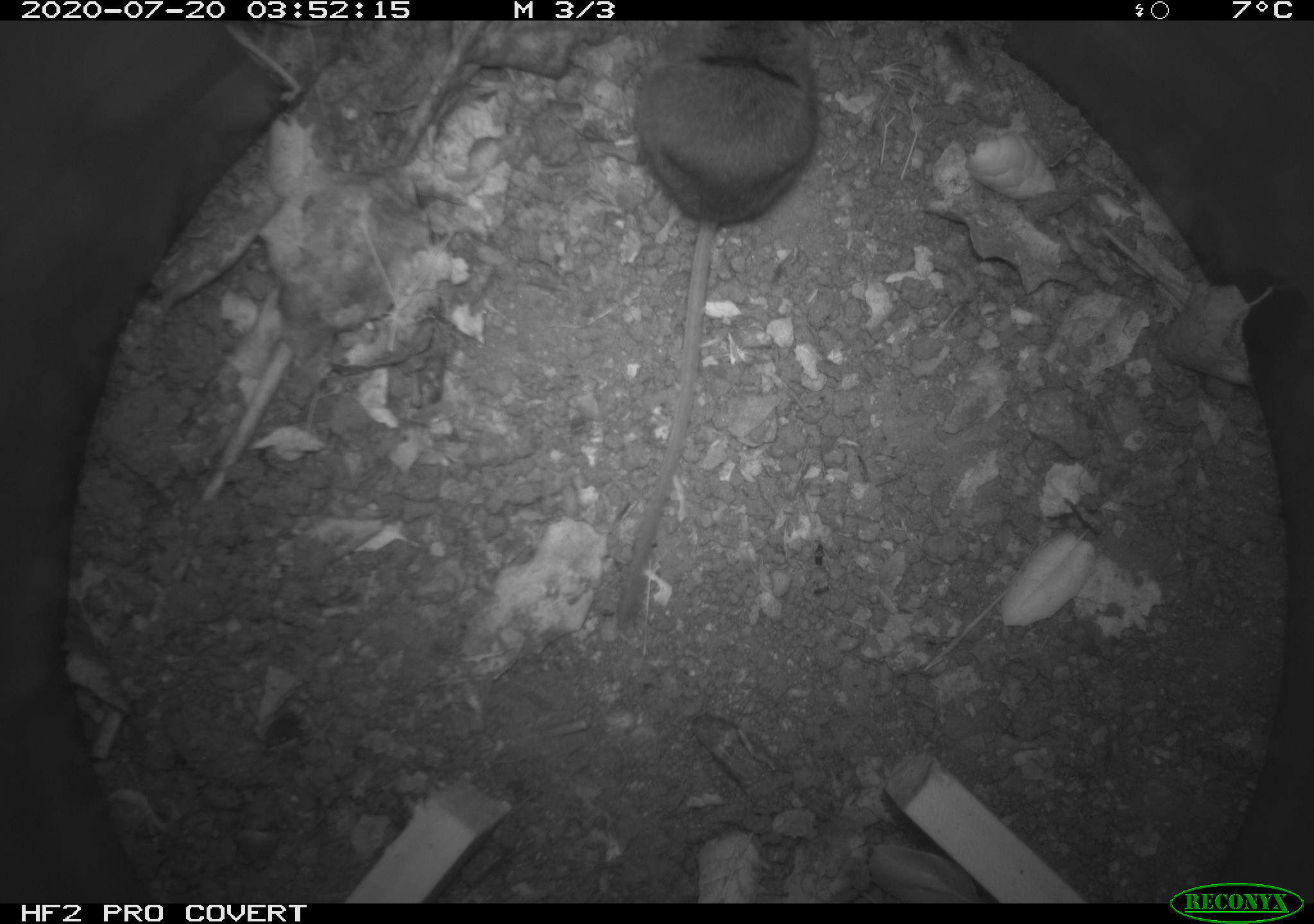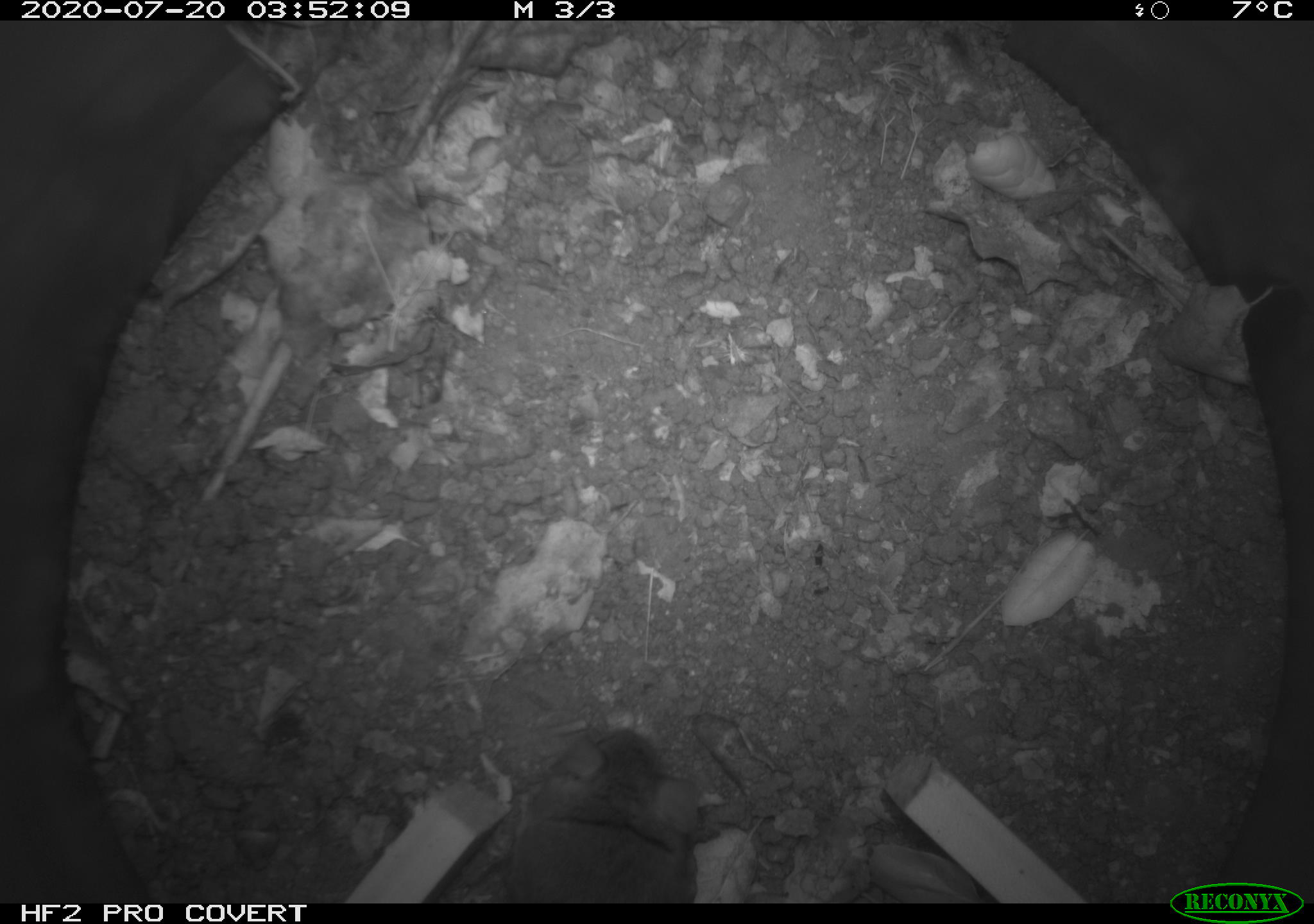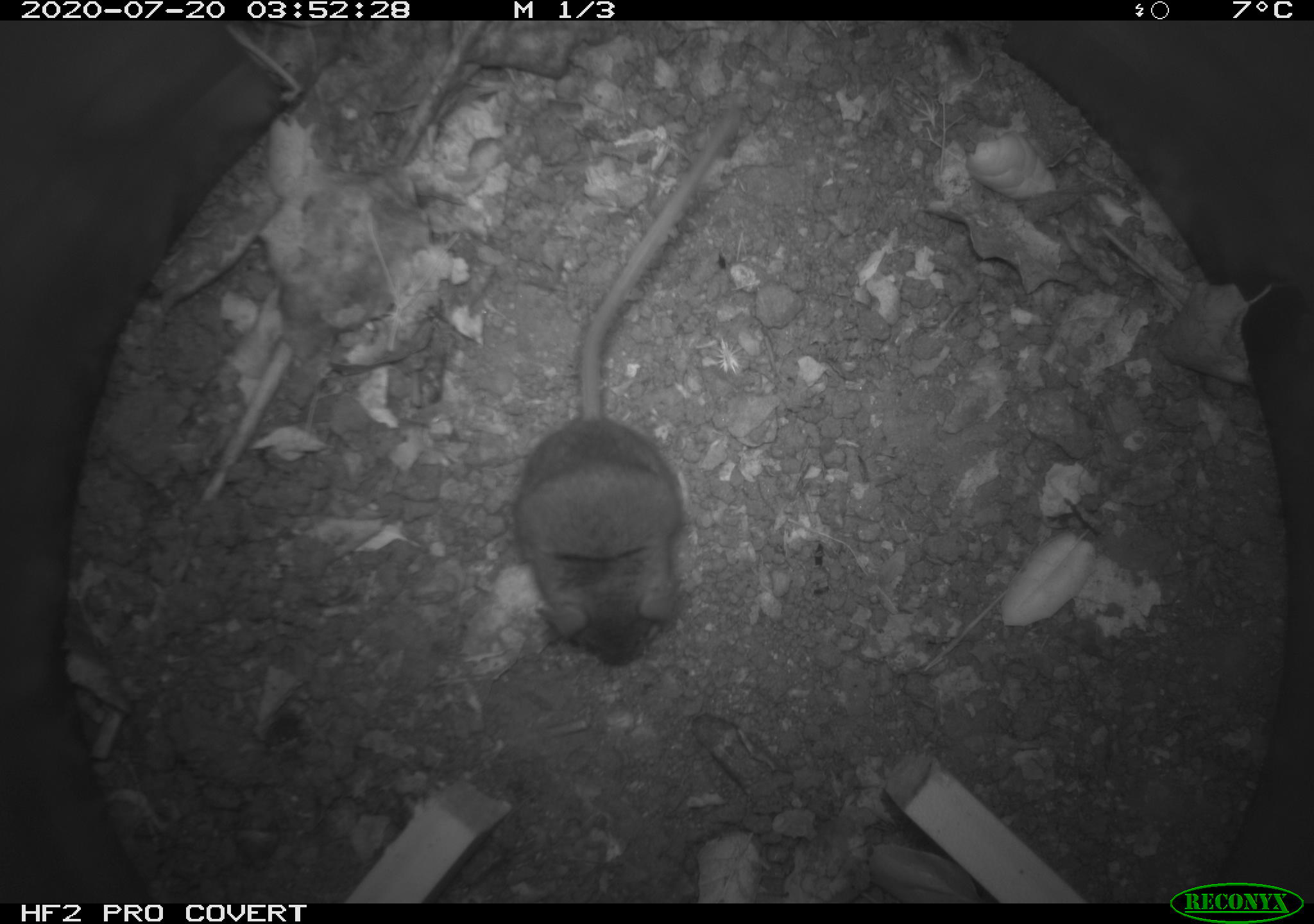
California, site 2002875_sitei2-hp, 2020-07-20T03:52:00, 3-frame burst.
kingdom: Animalia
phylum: Chordata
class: Mammalia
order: Rodentia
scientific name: Rodentia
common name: rodent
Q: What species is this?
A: Rodent (Rodentia).